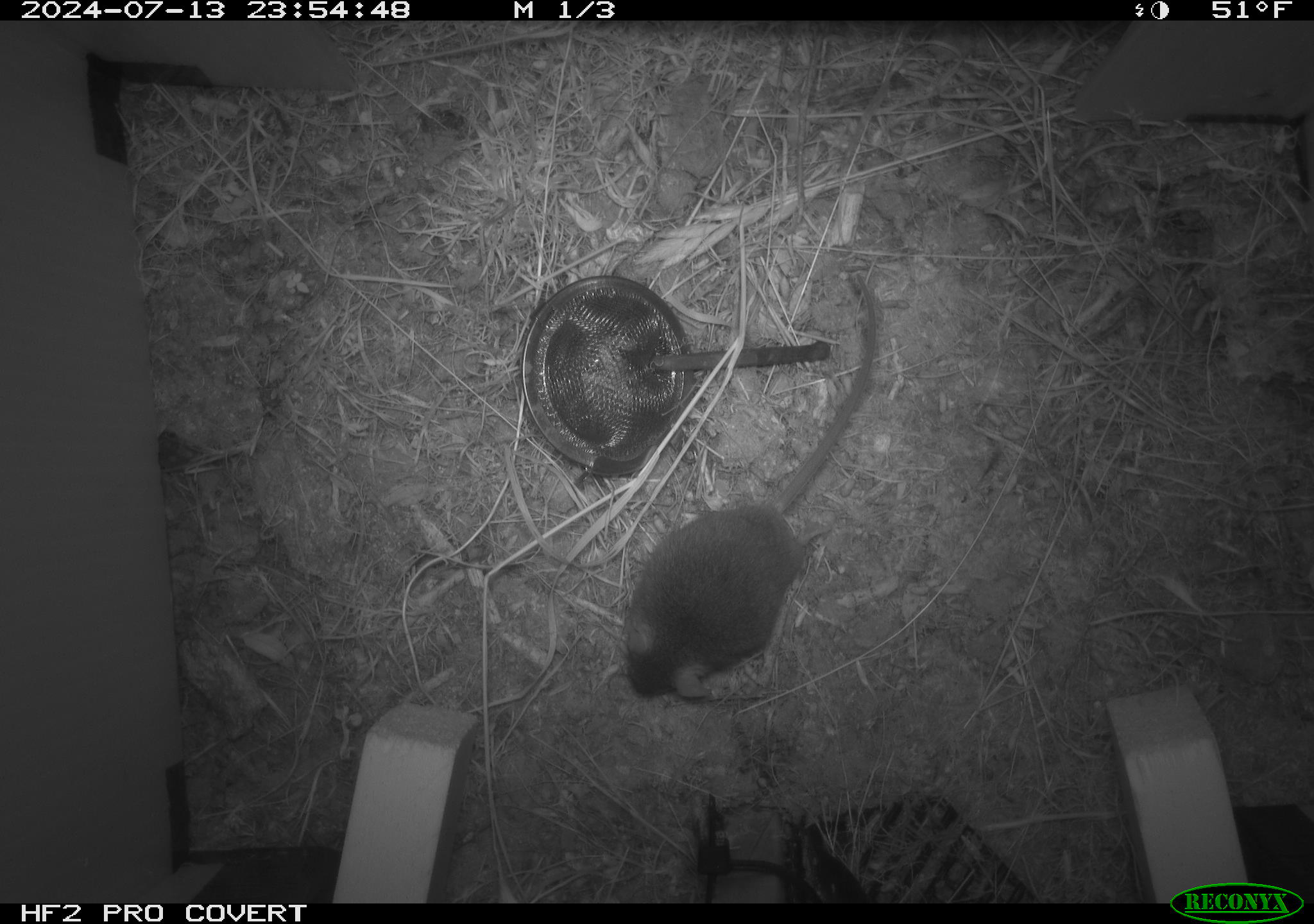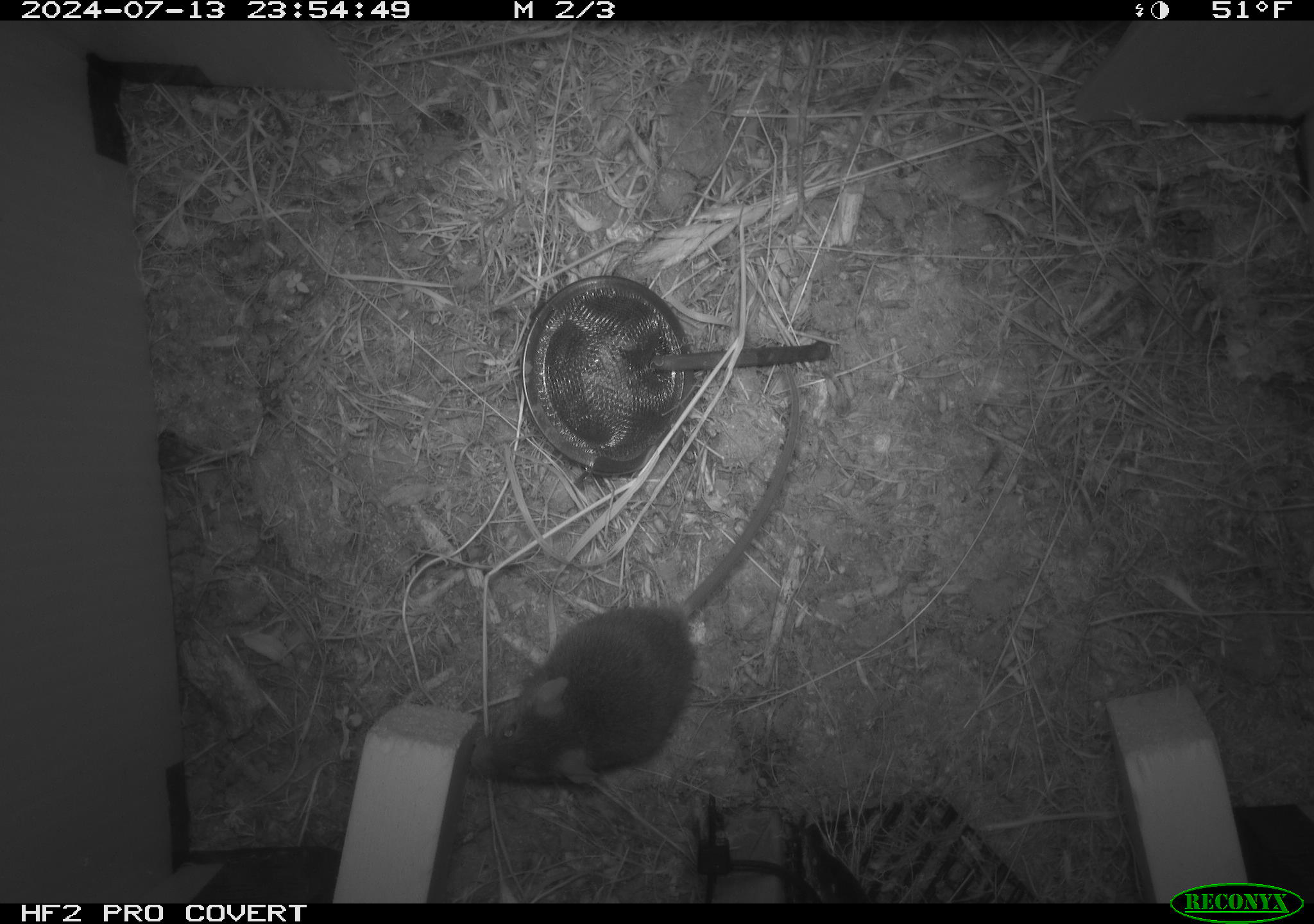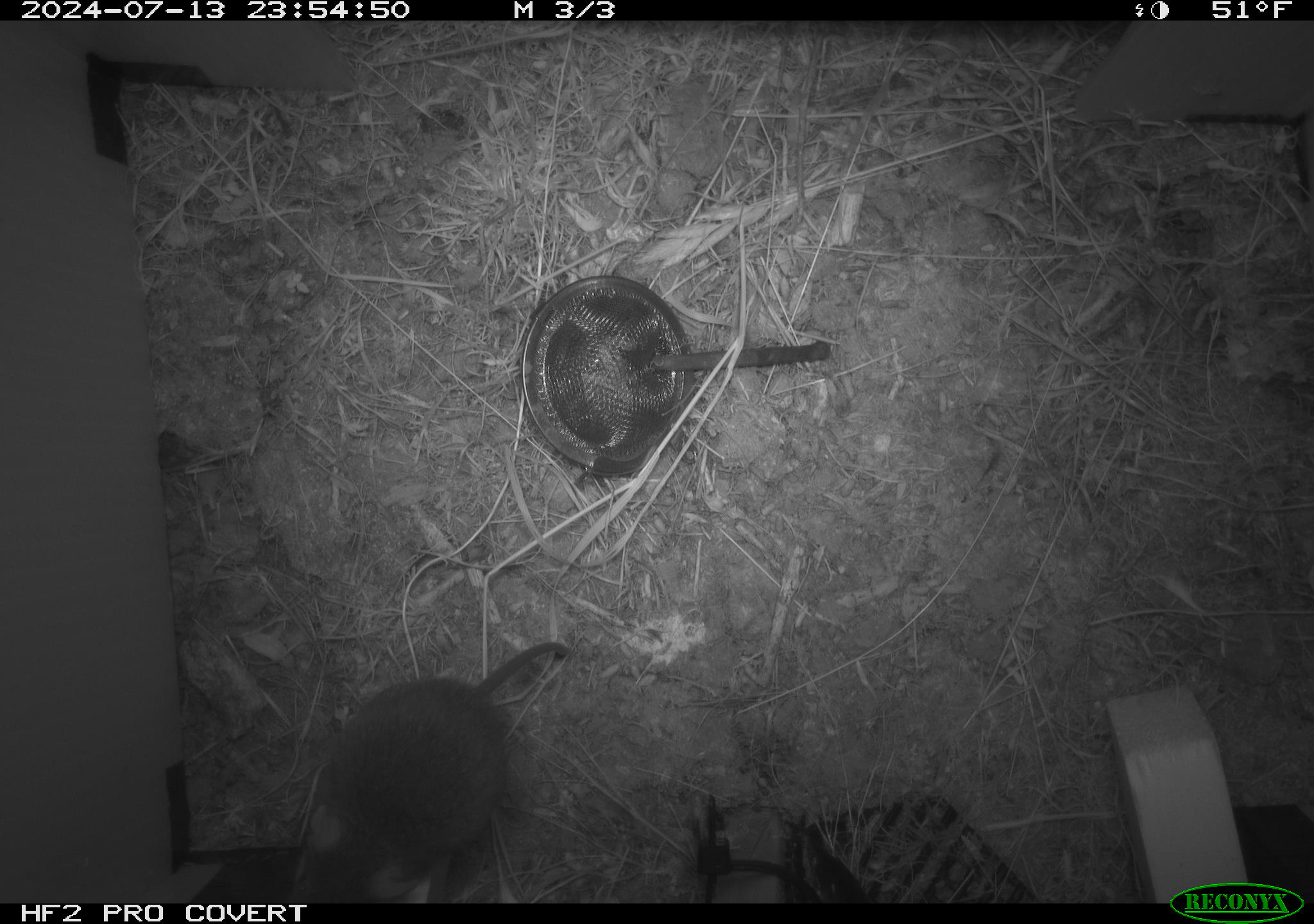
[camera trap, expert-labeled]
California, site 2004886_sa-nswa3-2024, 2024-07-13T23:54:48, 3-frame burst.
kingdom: Animalia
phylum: Chordata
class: Mammalia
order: Rodentia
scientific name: Rodentia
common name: rodent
Rodent (Rodentia).